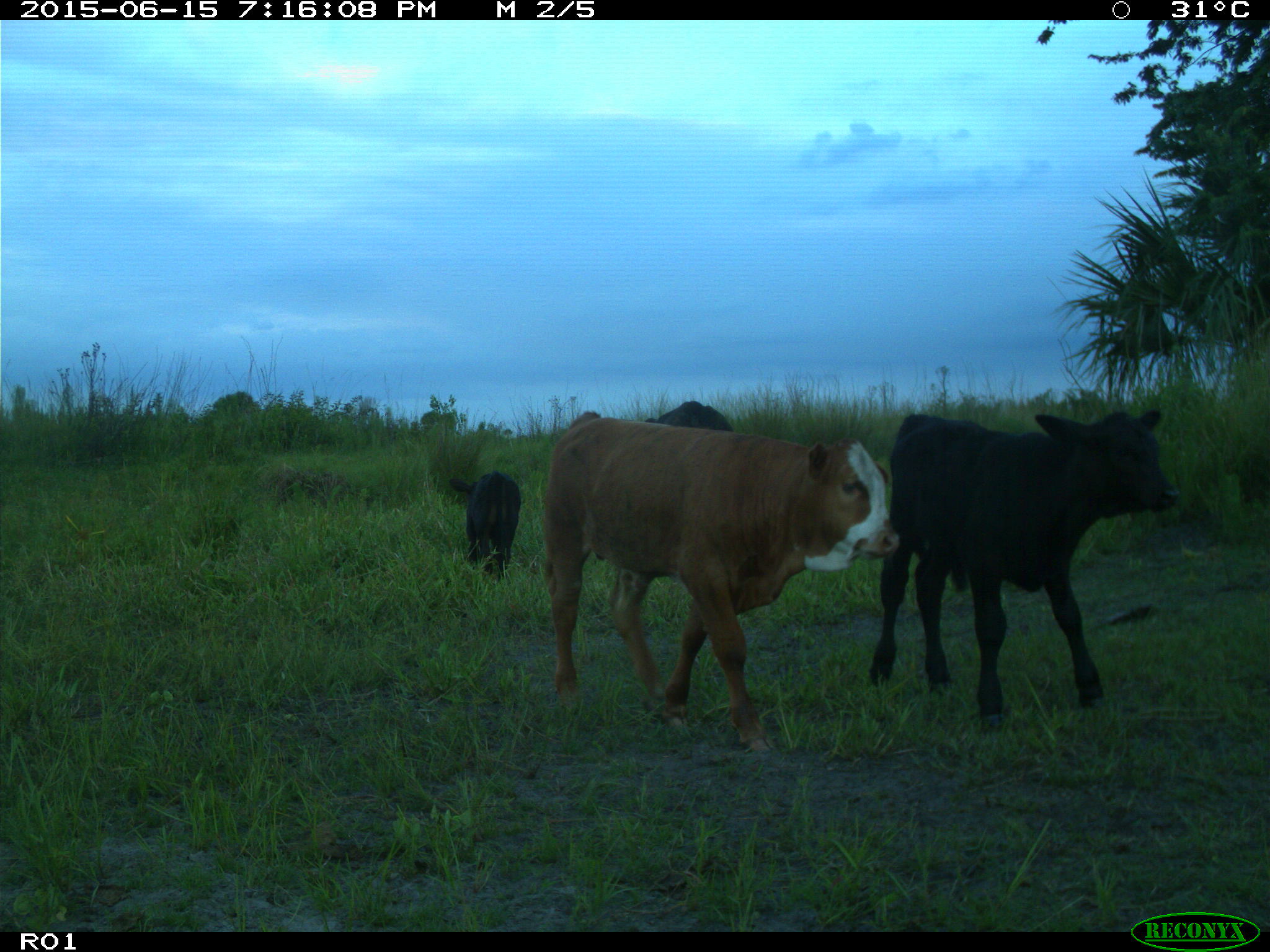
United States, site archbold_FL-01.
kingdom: Animalia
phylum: Chordata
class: Mammalia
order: Artiodactyla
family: Bovidae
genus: Bos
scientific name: Bos taurus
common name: domestic cow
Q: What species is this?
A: Bos taurus (domestic cow).